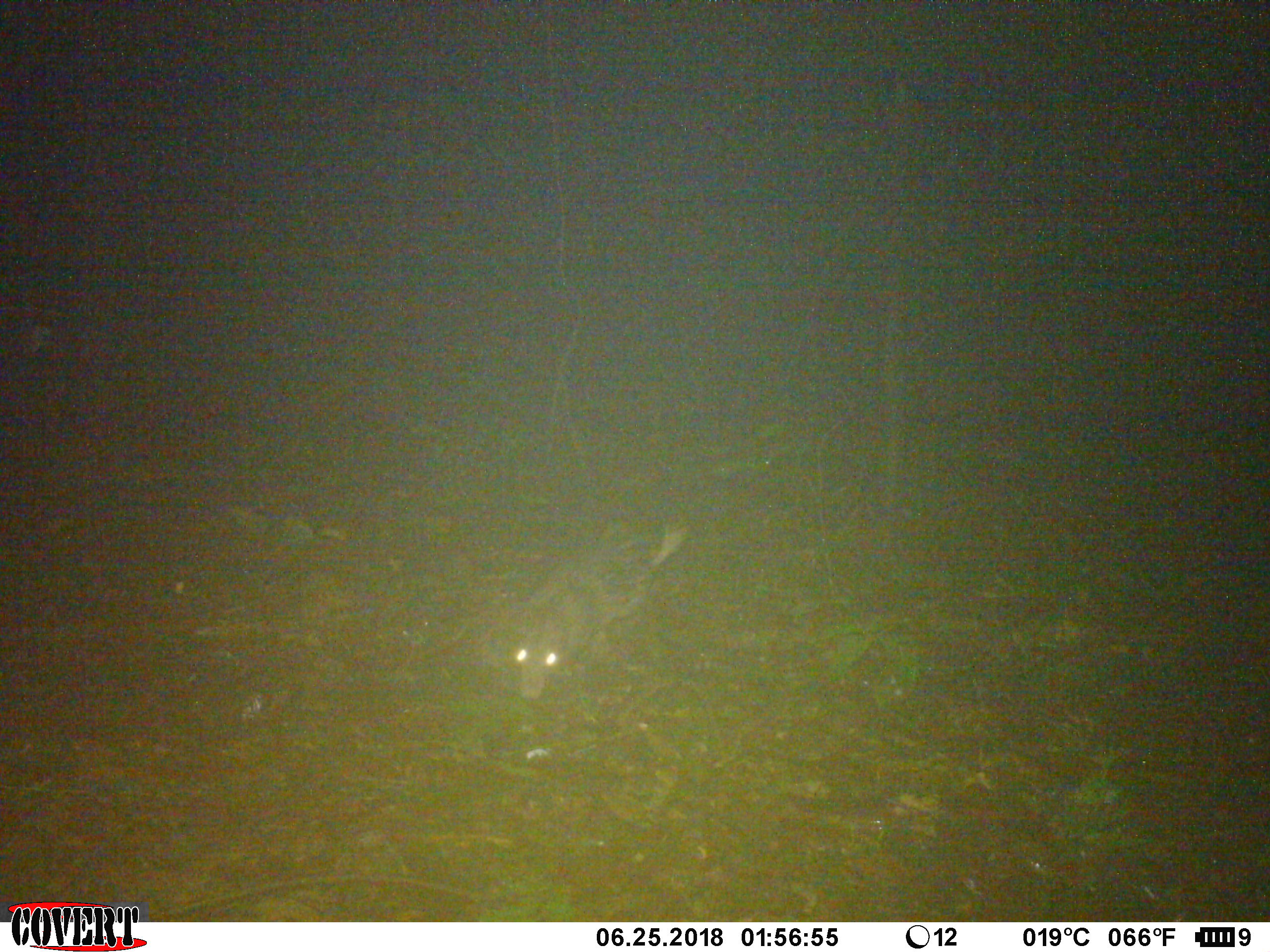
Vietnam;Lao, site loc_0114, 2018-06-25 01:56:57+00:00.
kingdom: Animalia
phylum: Chordata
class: Mammalia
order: Rodentia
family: Hystricidae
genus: Atherurus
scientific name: Atherurus macrourus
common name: asiatic brush-tailed porcupine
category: asiatic brush tailed porcupine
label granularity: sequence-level